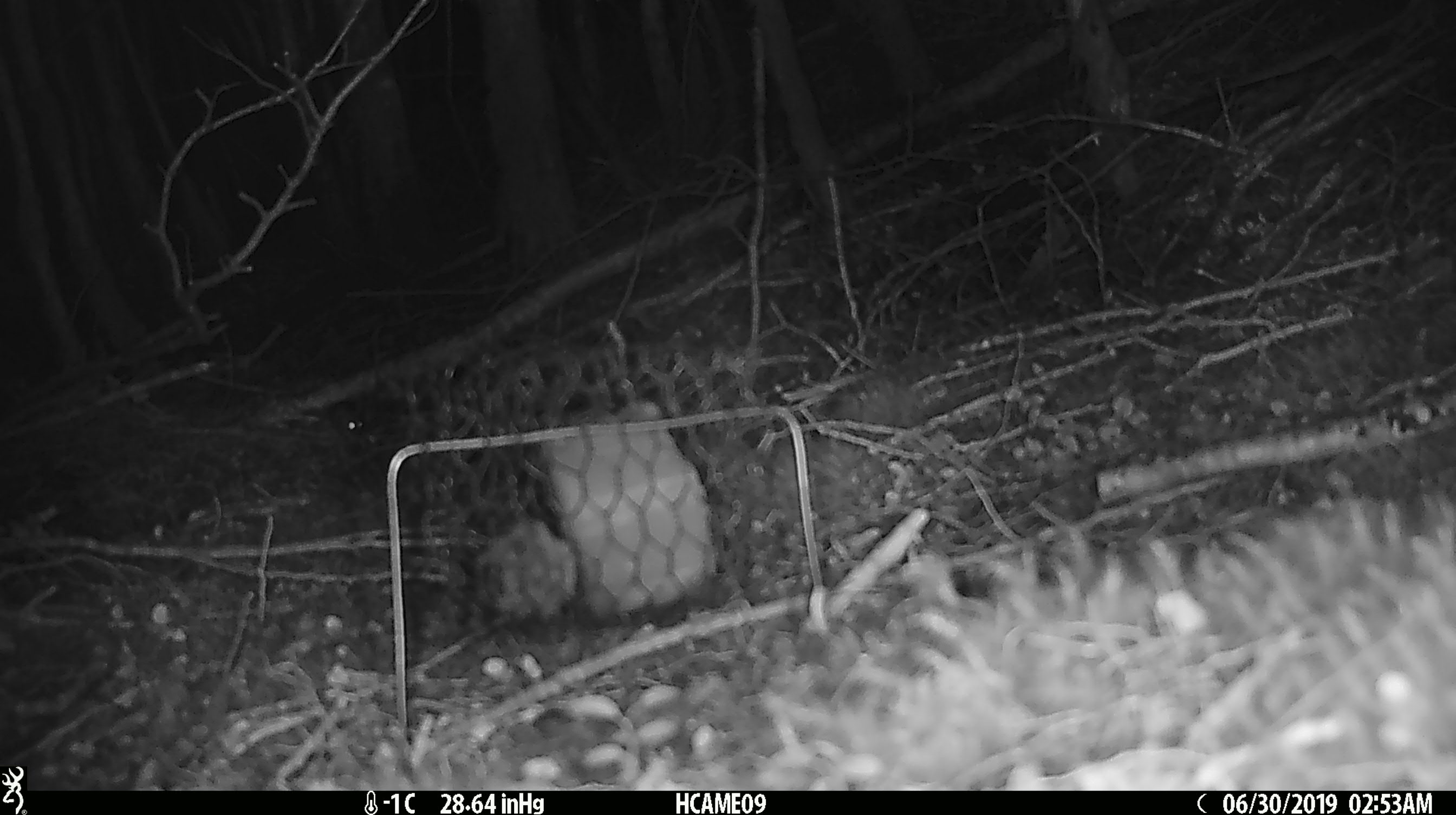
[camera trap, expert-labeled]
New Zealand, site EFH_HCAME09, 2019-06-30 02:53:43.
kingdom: Animalia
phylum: Chordata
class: Mammalia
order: Rodentia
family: Muridae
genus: Mus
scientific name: Mus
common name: mouse